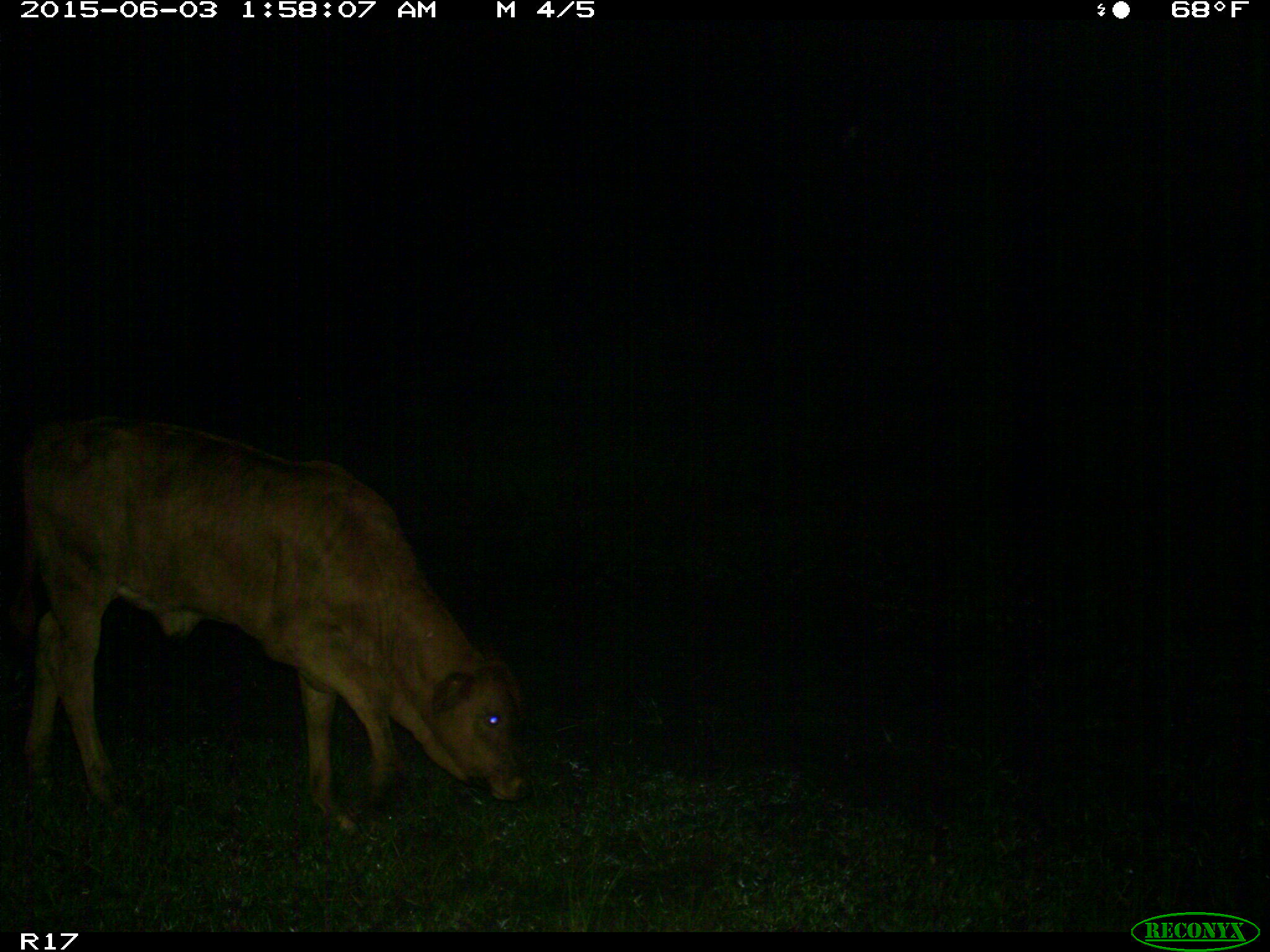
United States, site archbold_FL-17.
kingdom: Animalia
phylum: Chordata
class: Mammalia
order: Artiodactyla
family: Bovidae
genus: Bos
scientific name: Bos taurus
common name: domestic cow